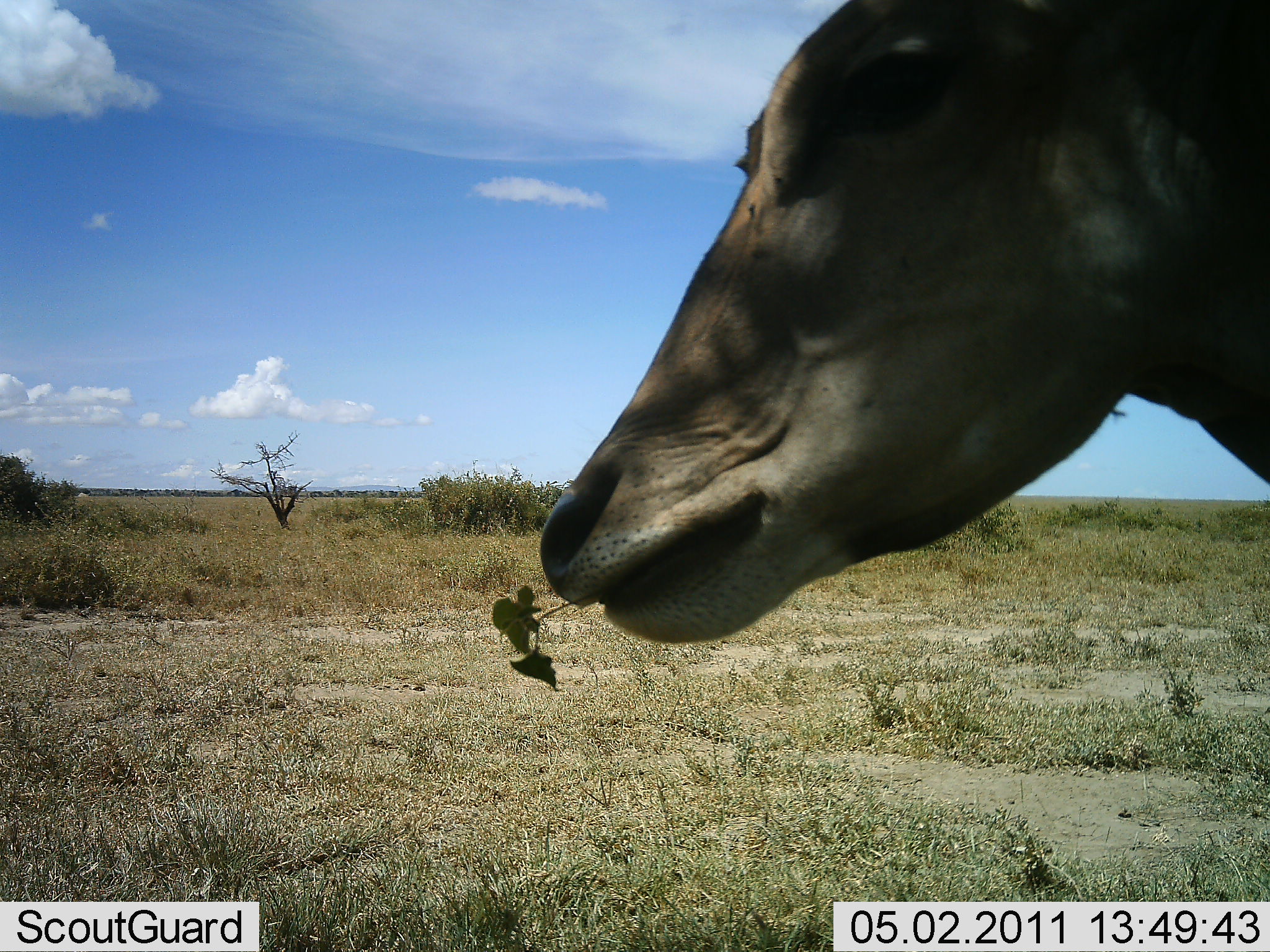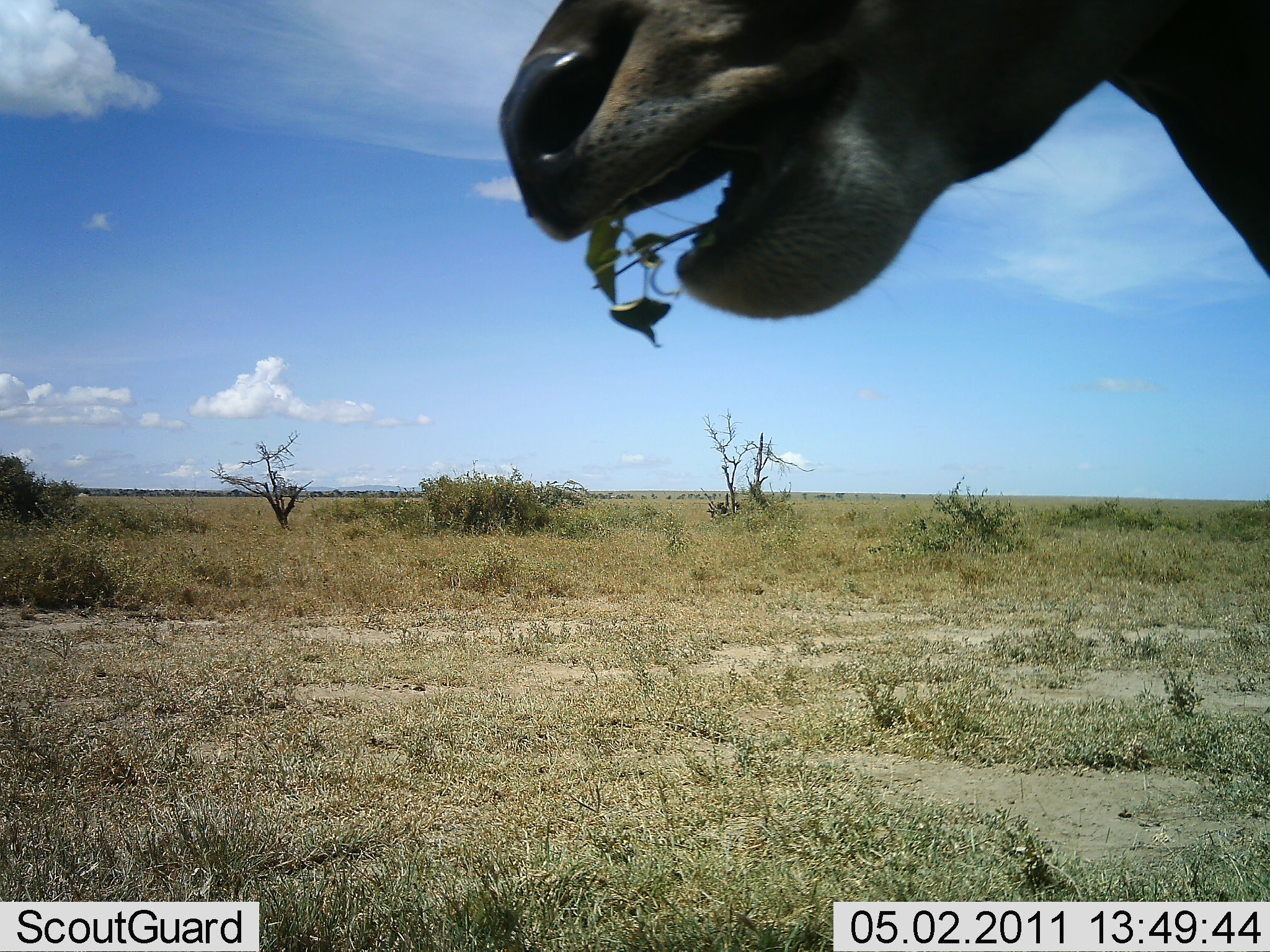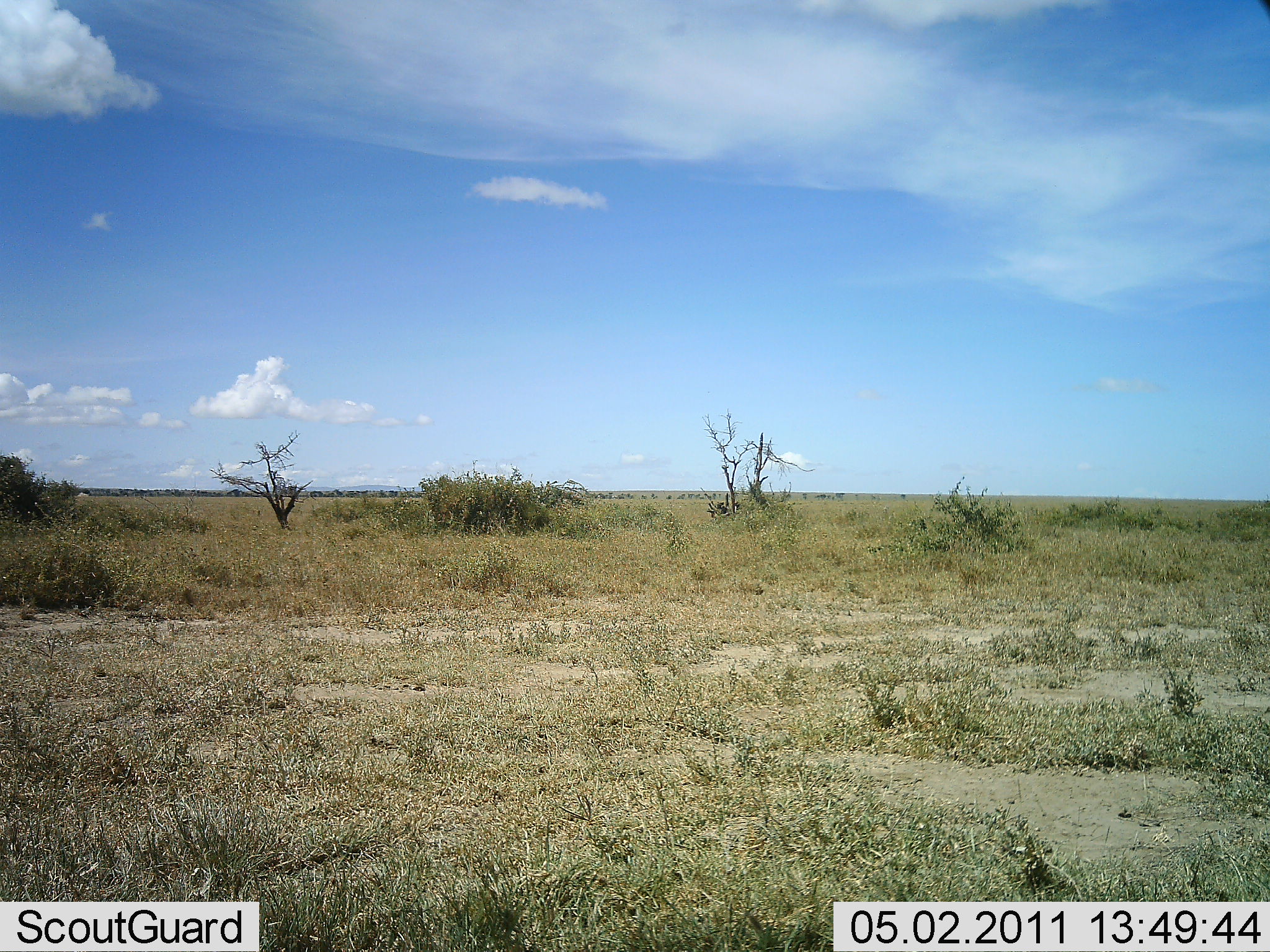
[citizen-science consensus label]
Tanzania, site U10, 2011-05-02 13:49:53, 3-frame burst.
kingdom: Animalia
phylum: Chordata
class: Mammalia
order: Artiodactyla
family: Bovidae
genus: Tragelaphus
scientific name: Tragelaphus oryx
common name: eland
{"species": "eland (Tragelaphus oryx)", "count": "1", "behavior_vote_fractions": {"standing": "12%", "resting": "0%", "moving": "0%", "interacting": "0%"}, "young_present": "0%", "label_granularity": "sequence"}